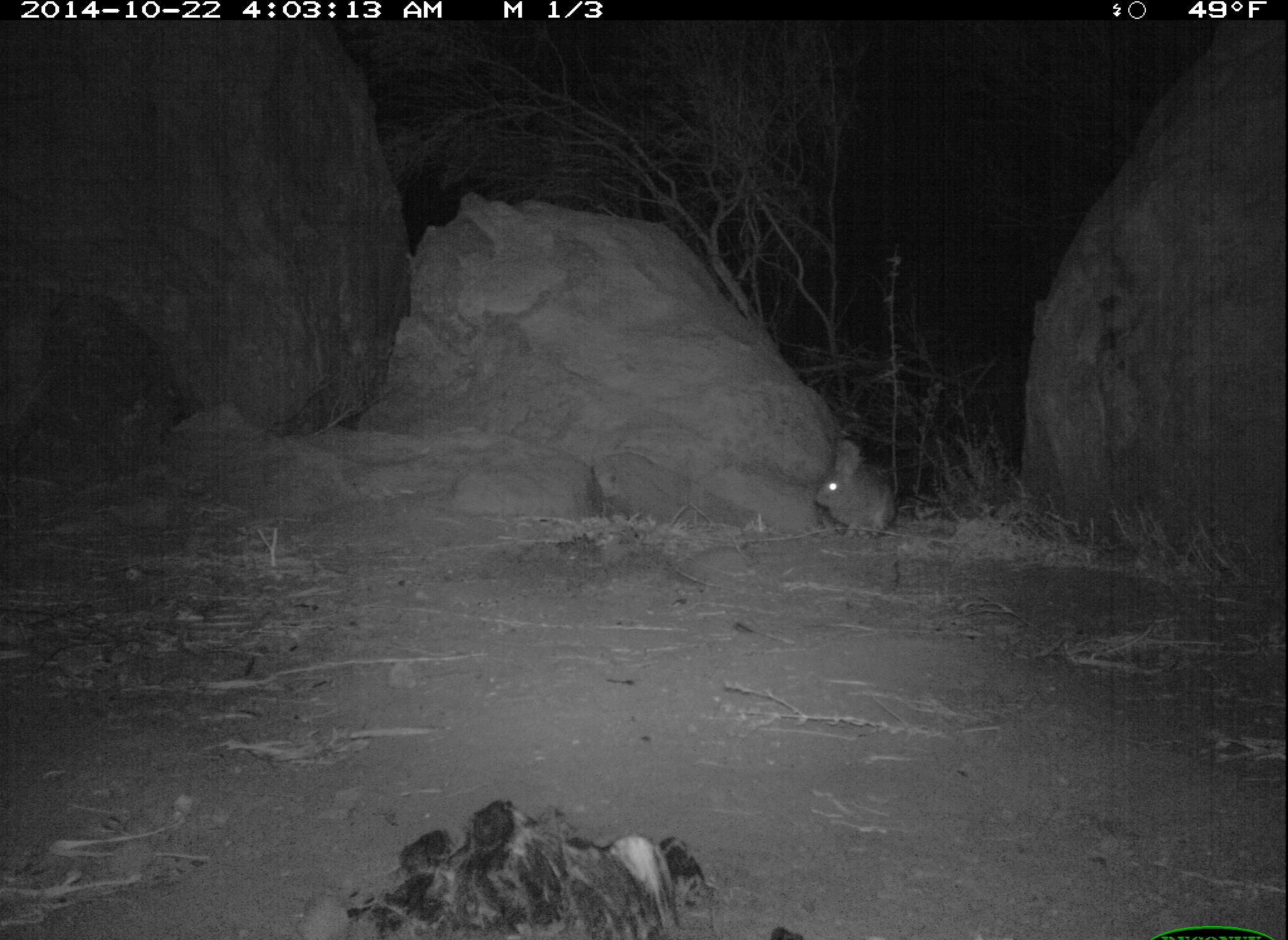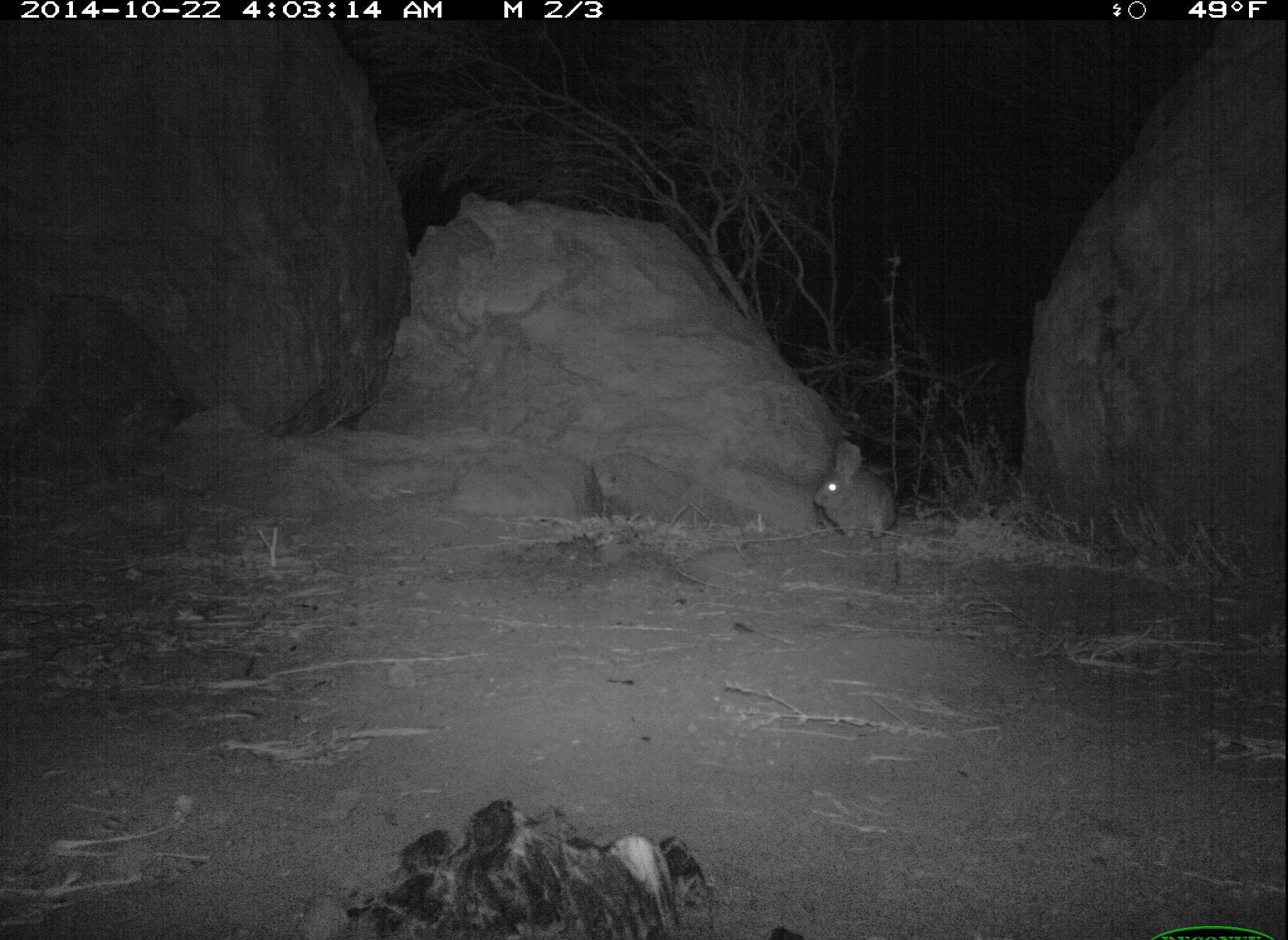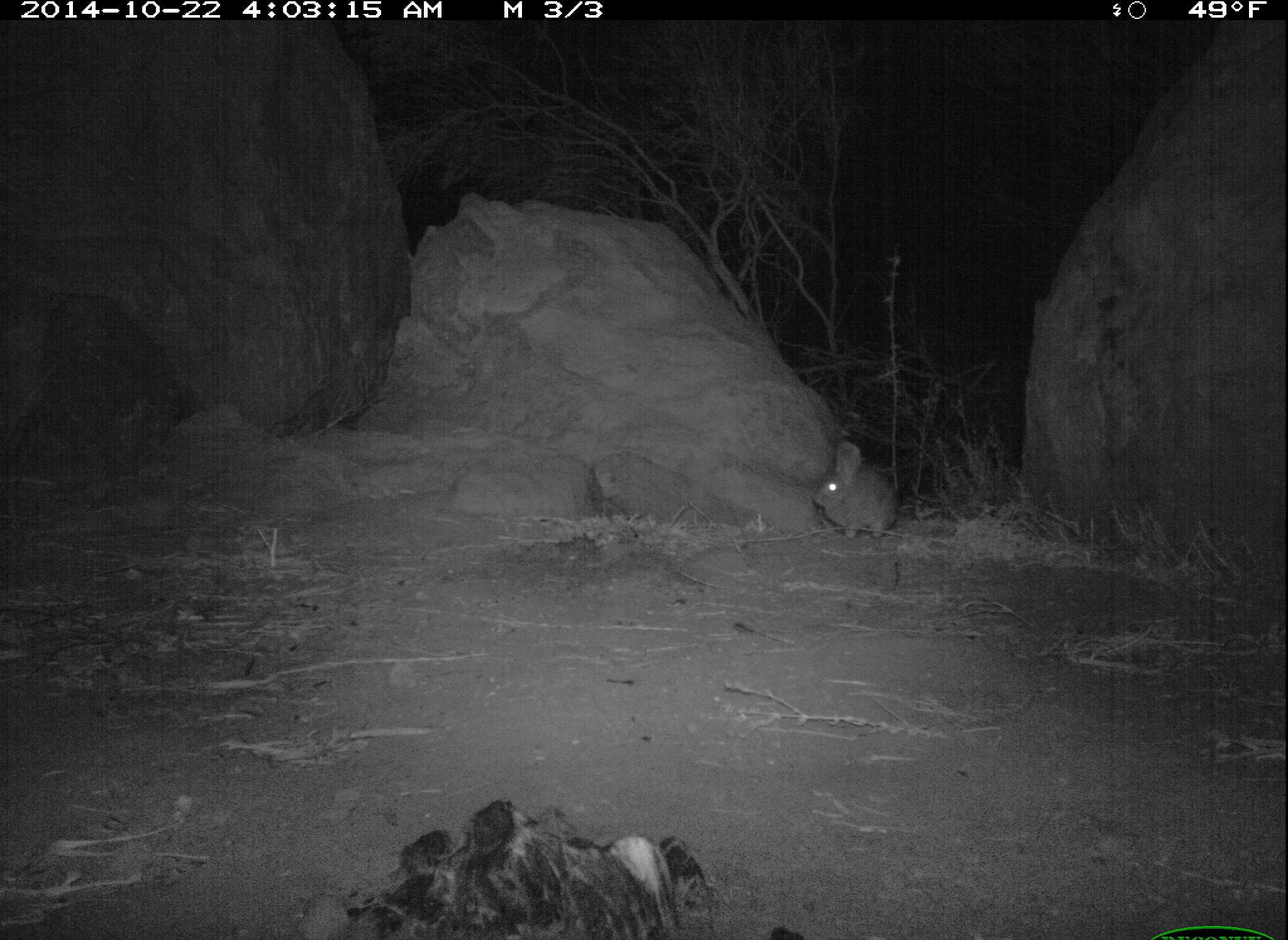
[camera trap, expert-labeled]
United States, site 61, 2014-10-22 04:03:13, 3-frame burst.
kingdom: Animalia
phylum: Chordata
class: Mammalia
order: Lagomorpha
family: Leporidae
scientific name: Leporidae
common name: rabbits and hares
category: rabbit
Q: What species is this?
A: Rabbit (rabbits and hares) (Leporidae).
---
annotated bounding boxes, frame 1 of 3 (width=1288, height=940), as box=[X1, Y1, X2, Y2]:
rabbit: box=[813, 433, 898, 549]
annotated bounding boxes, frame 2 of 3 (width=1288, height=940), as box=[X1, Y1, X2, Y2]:
rabbit: box=[803, 427, 905, 551]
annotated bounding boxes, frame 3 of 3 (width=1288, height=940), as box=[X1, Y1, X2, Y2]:
rabbit: box=[782, 435, 929, 562]